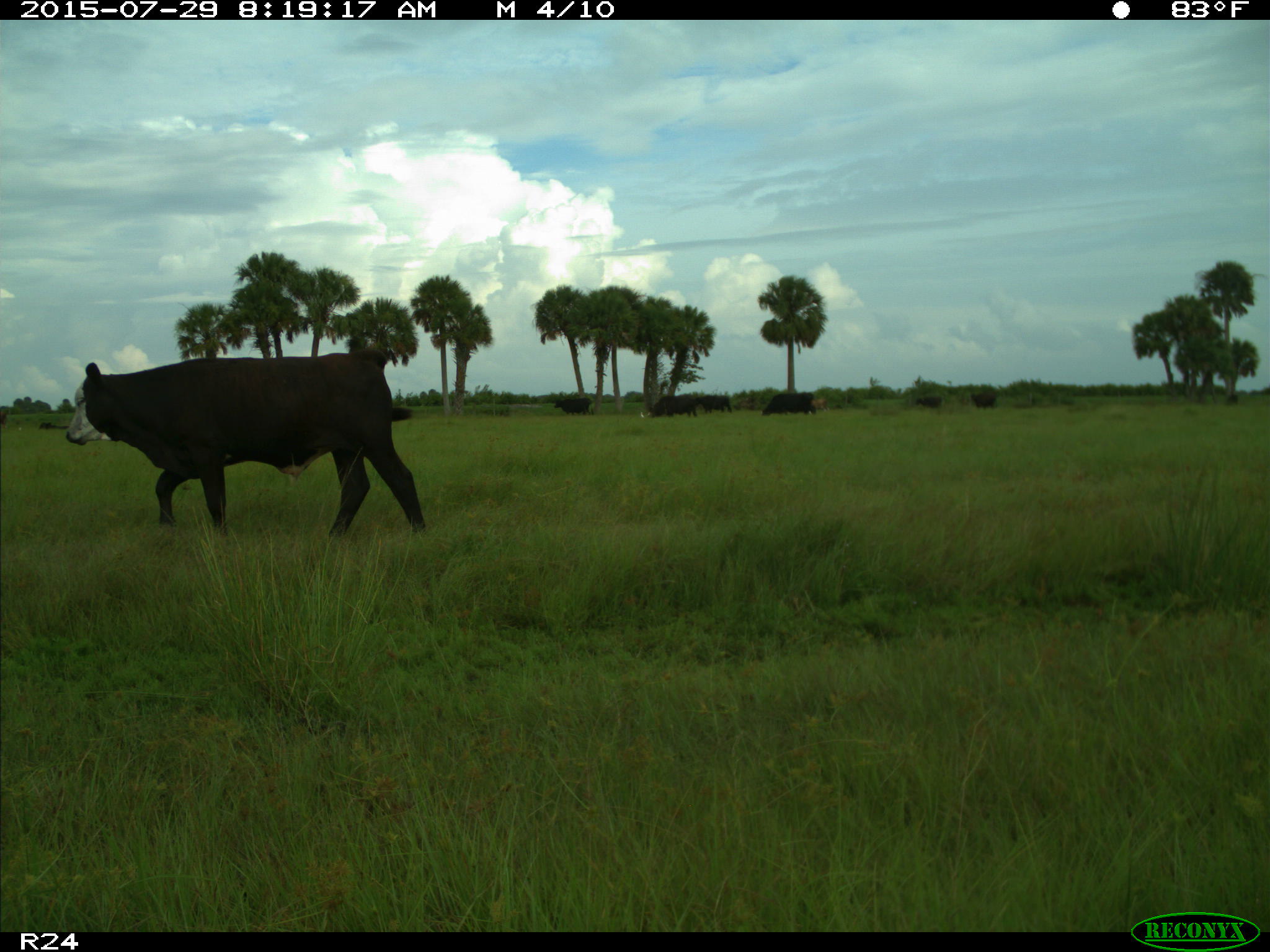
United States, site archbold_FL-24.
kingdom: Animalia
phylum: Chordata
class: Mammalia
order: Artiodactyla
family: Bovidae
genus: Bos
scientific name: Bos taurus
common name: domestic cow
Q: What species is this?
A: Bos taurus (domestic cow).